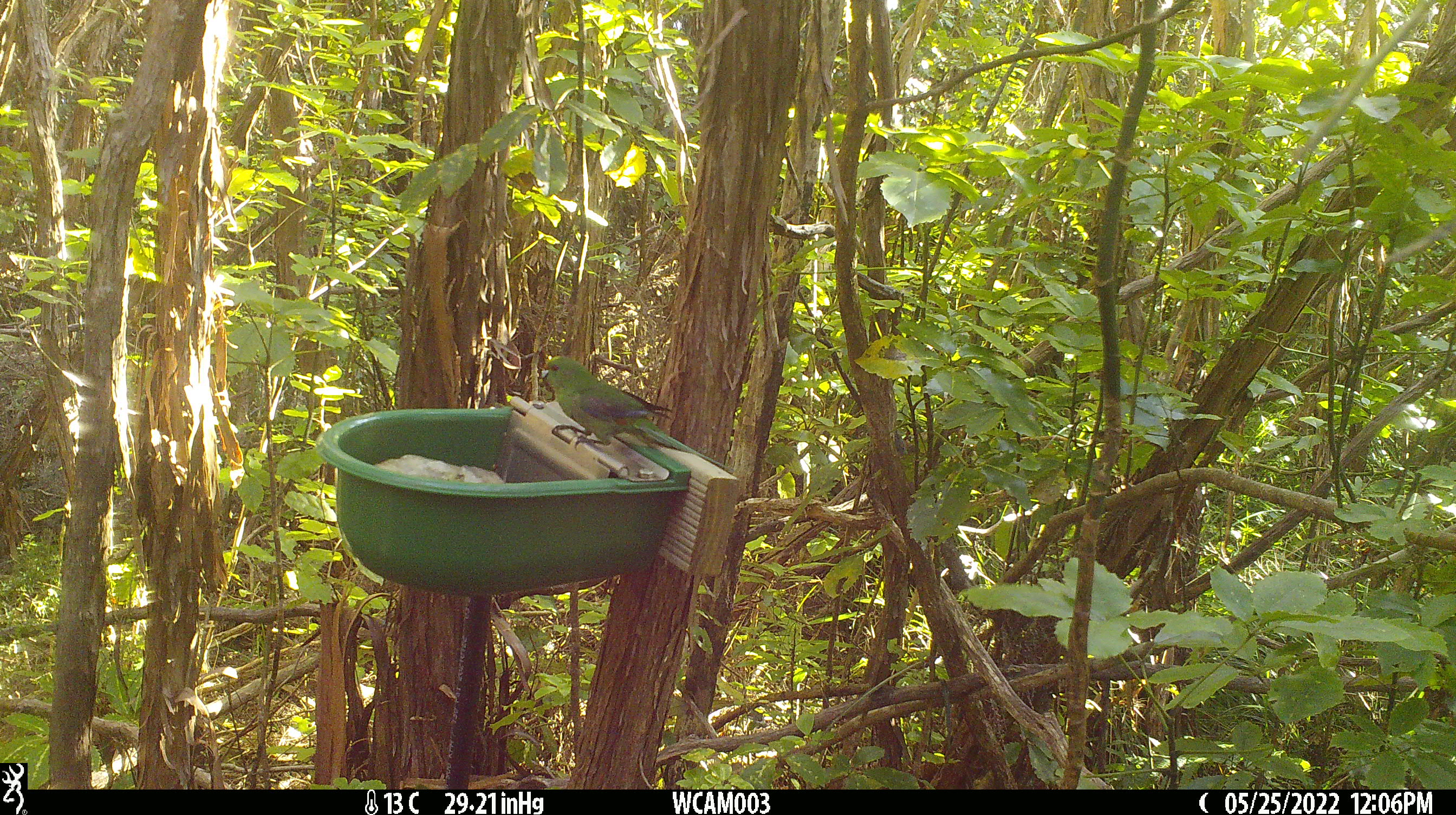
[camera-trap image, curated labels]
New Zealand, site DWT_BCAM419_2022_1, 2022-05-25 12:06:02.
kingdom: Animalia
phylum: Chordata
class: Aves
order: Psittaciformes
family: Psittaculidae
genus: Cyanoramphus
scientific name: Cyanoramphus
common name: parakeet